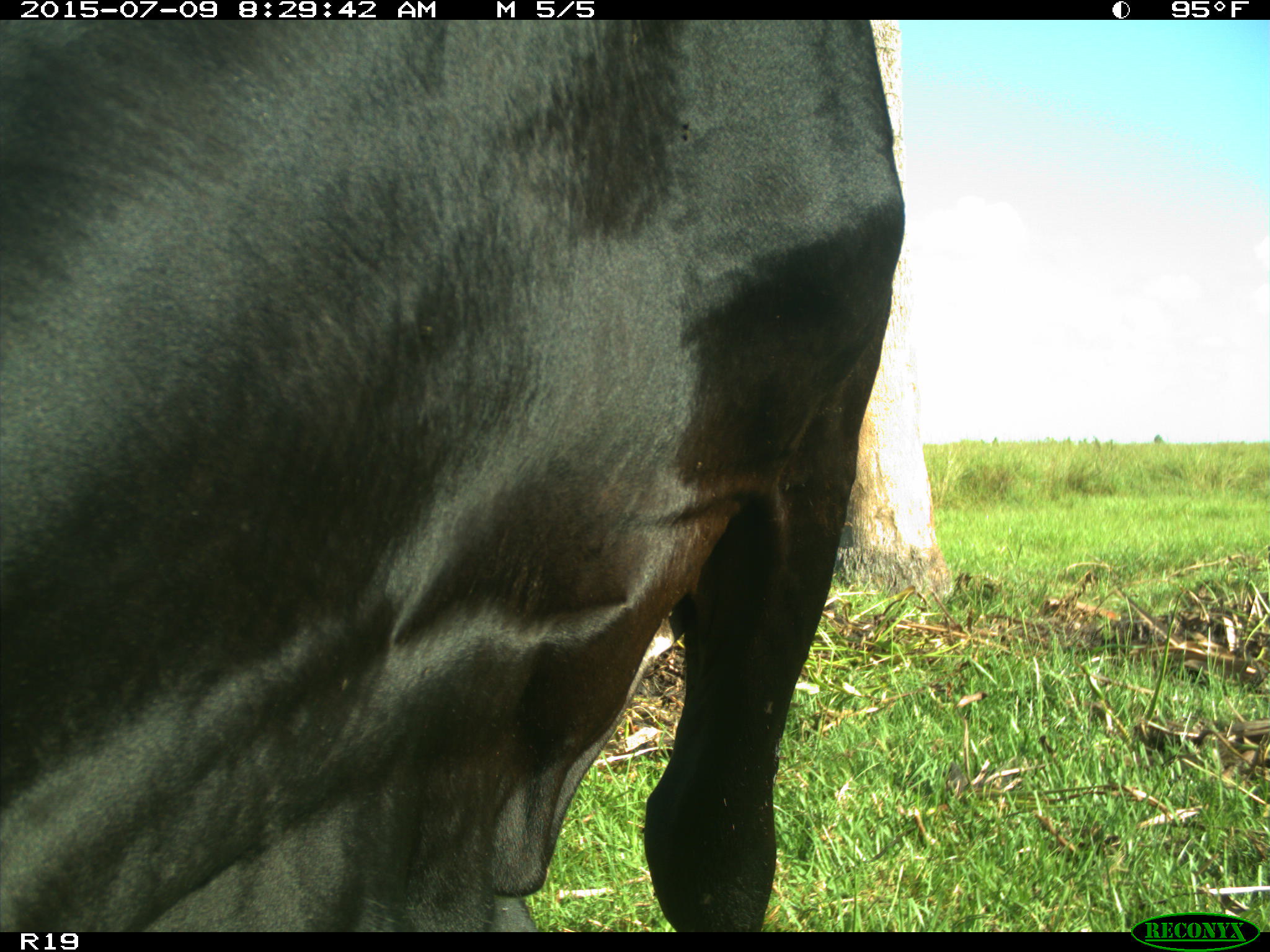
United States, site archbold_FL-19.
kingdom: Animalia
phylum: Chordata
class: Mammalia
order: Artiodactyla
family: Bovidae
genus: Bos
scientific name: Bos taurus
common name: domestic cow